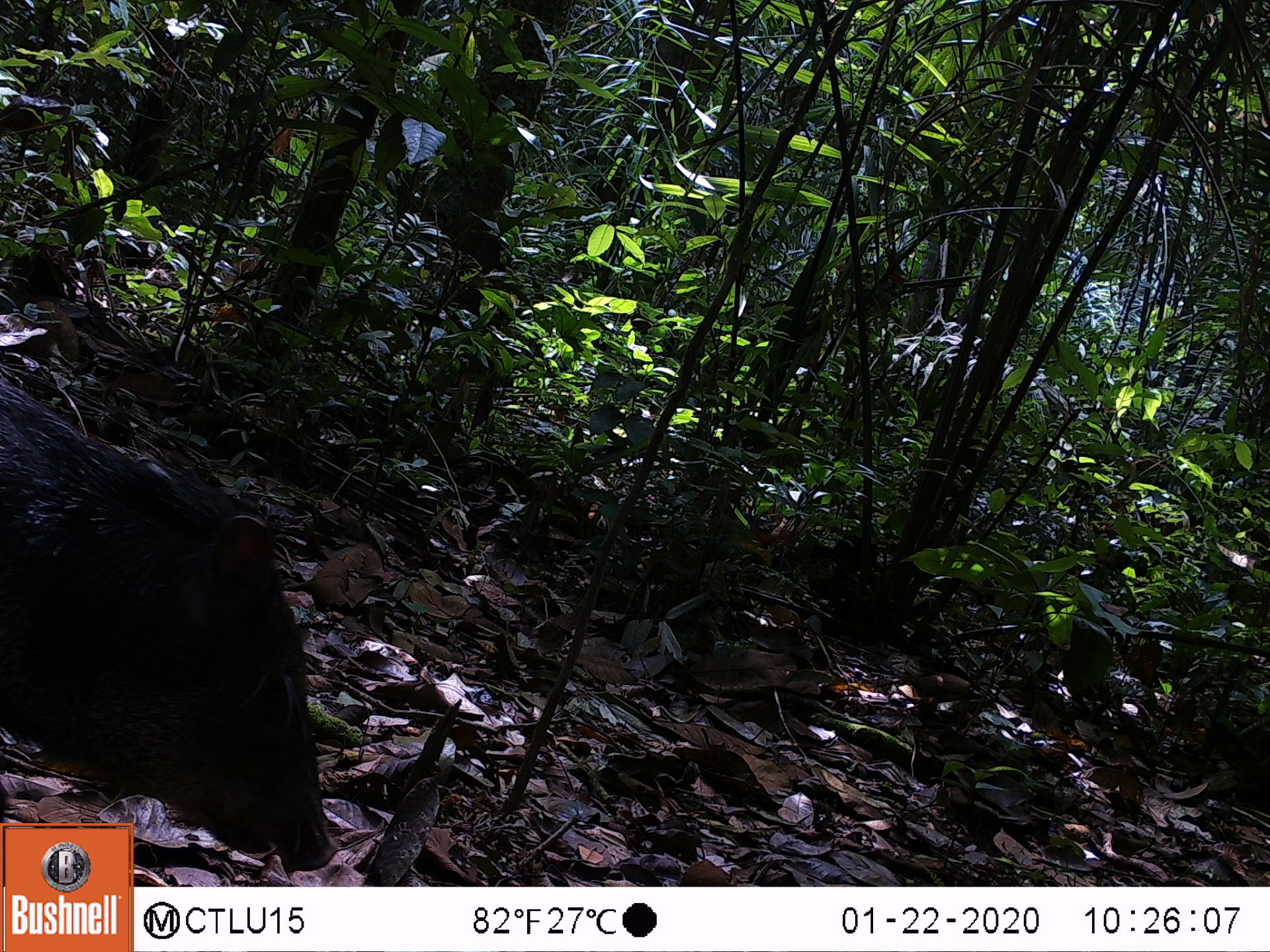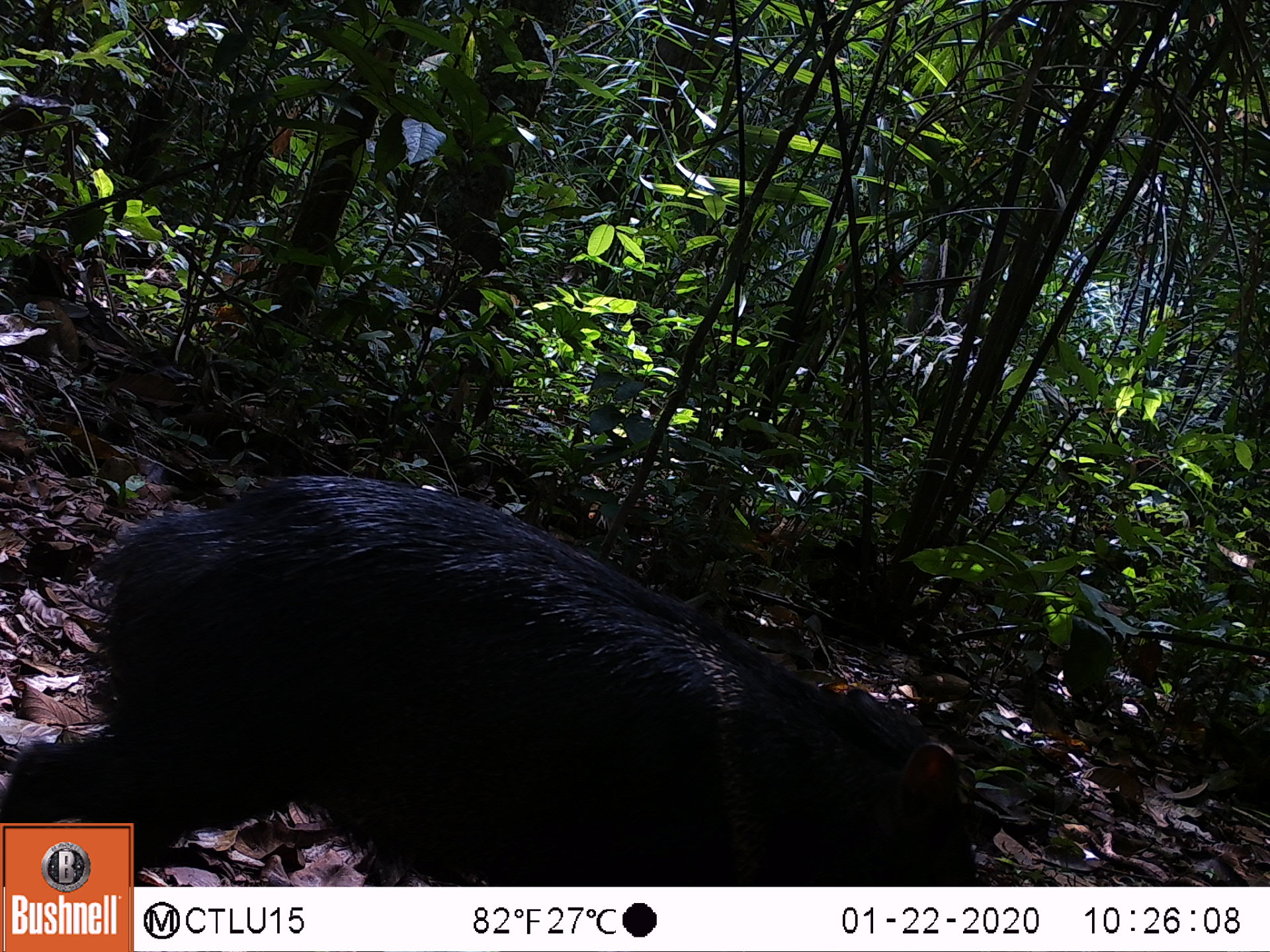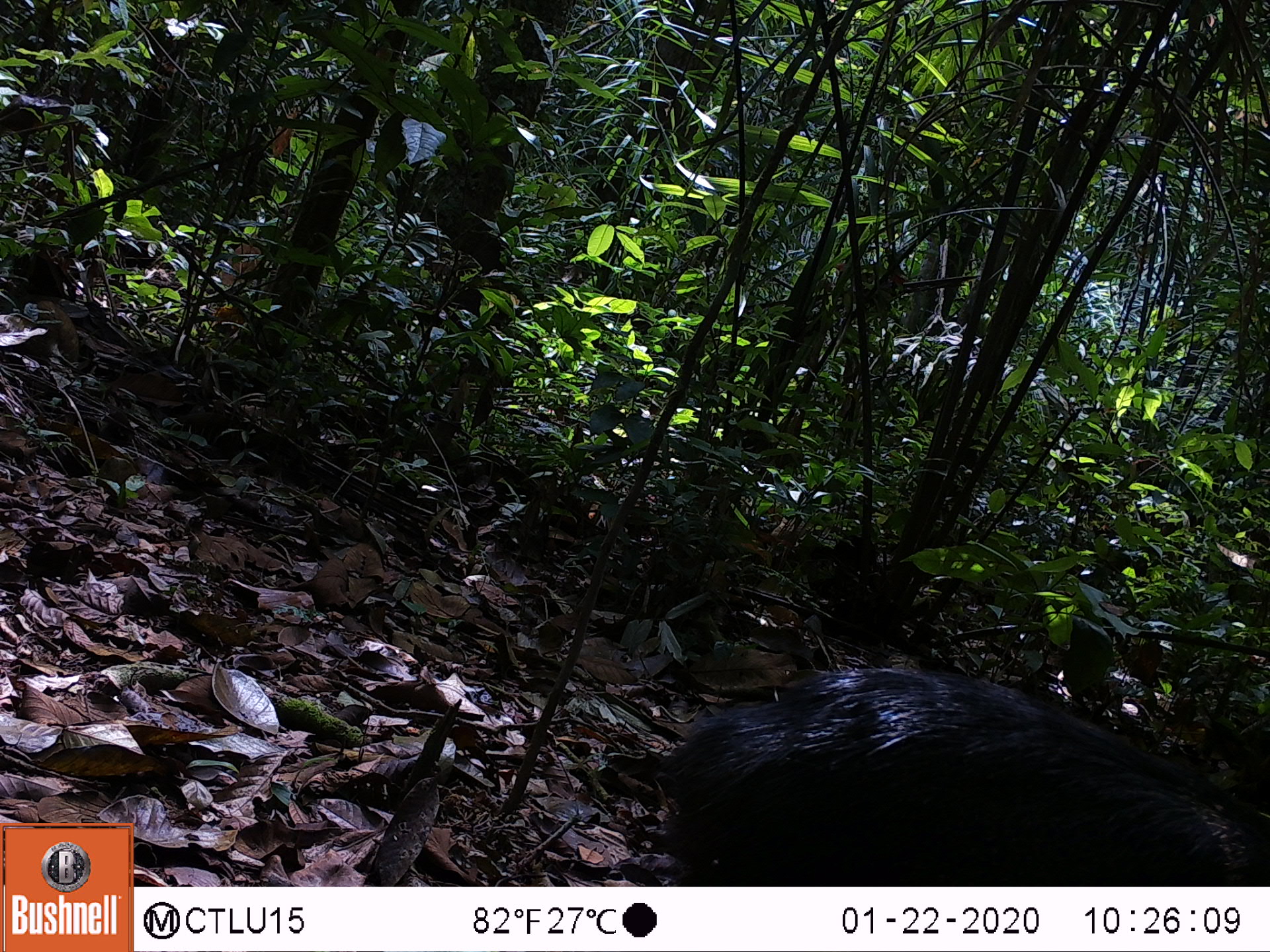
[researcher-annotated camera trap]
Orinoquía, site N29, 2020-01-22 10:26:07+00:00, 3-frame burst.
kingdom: Animalia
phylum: Chordata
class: Mammalia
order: Artiodactyla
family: Tayassuidae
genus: Pecari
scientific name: Pecari tajacu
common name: collared peccary